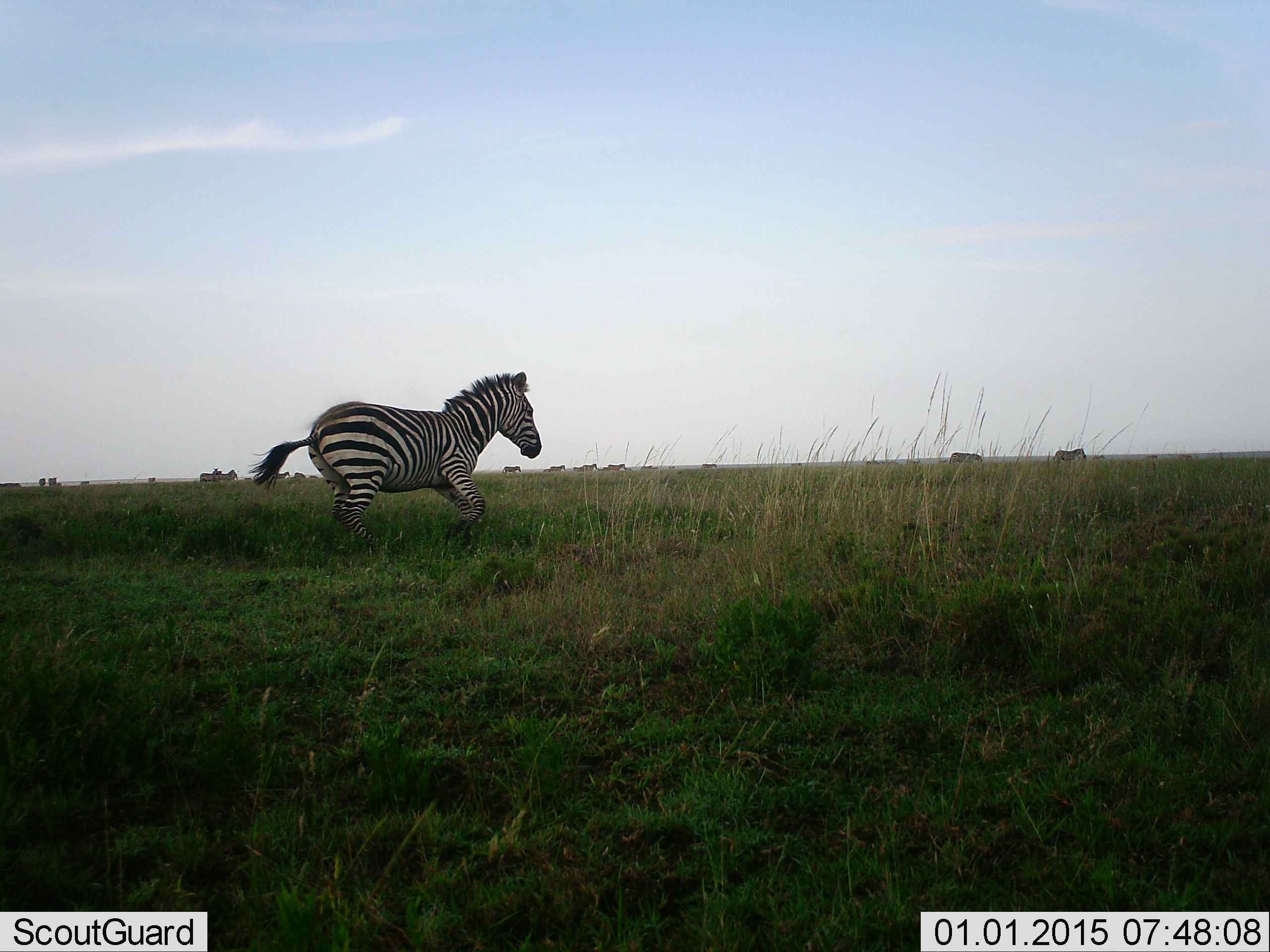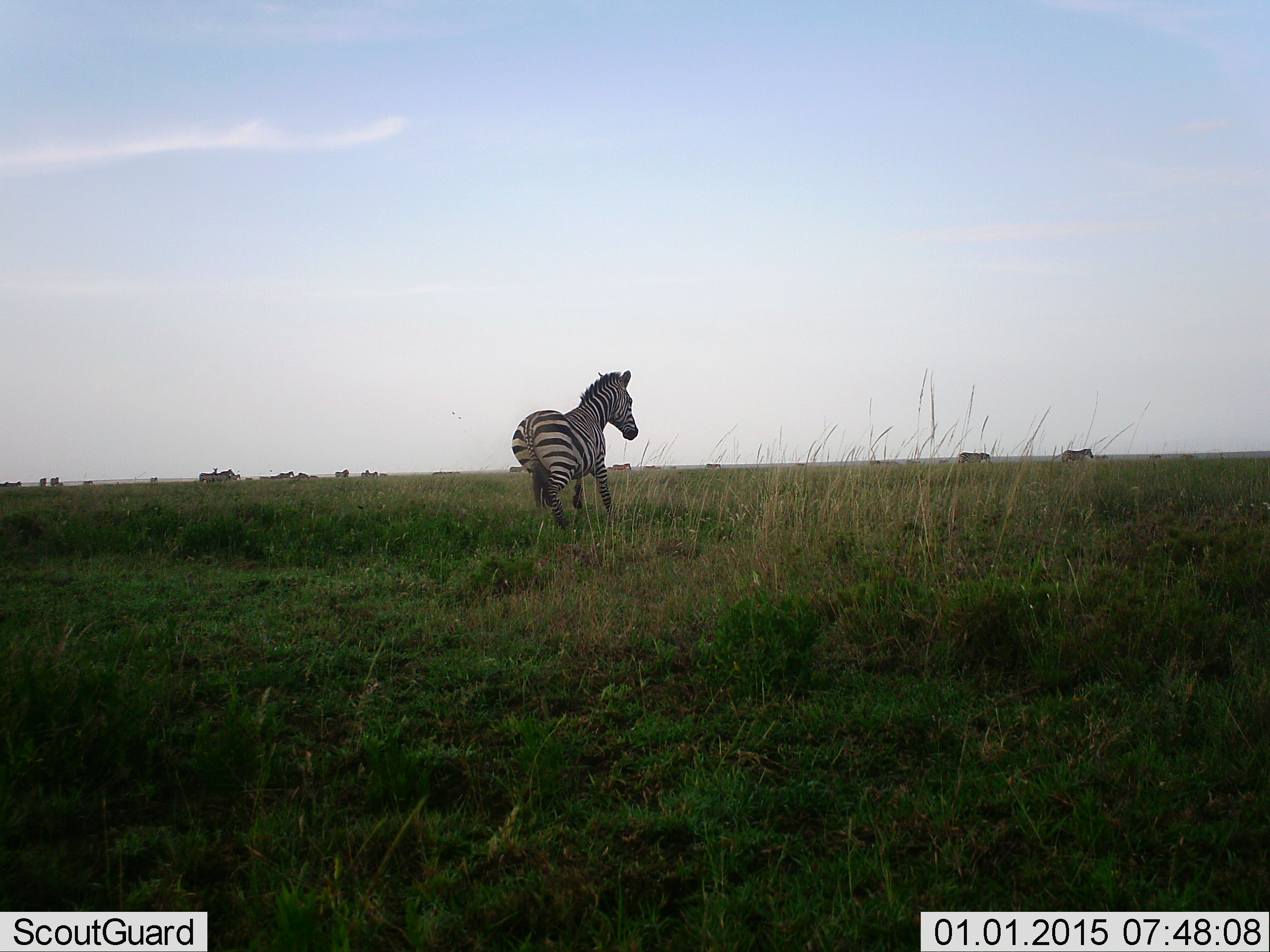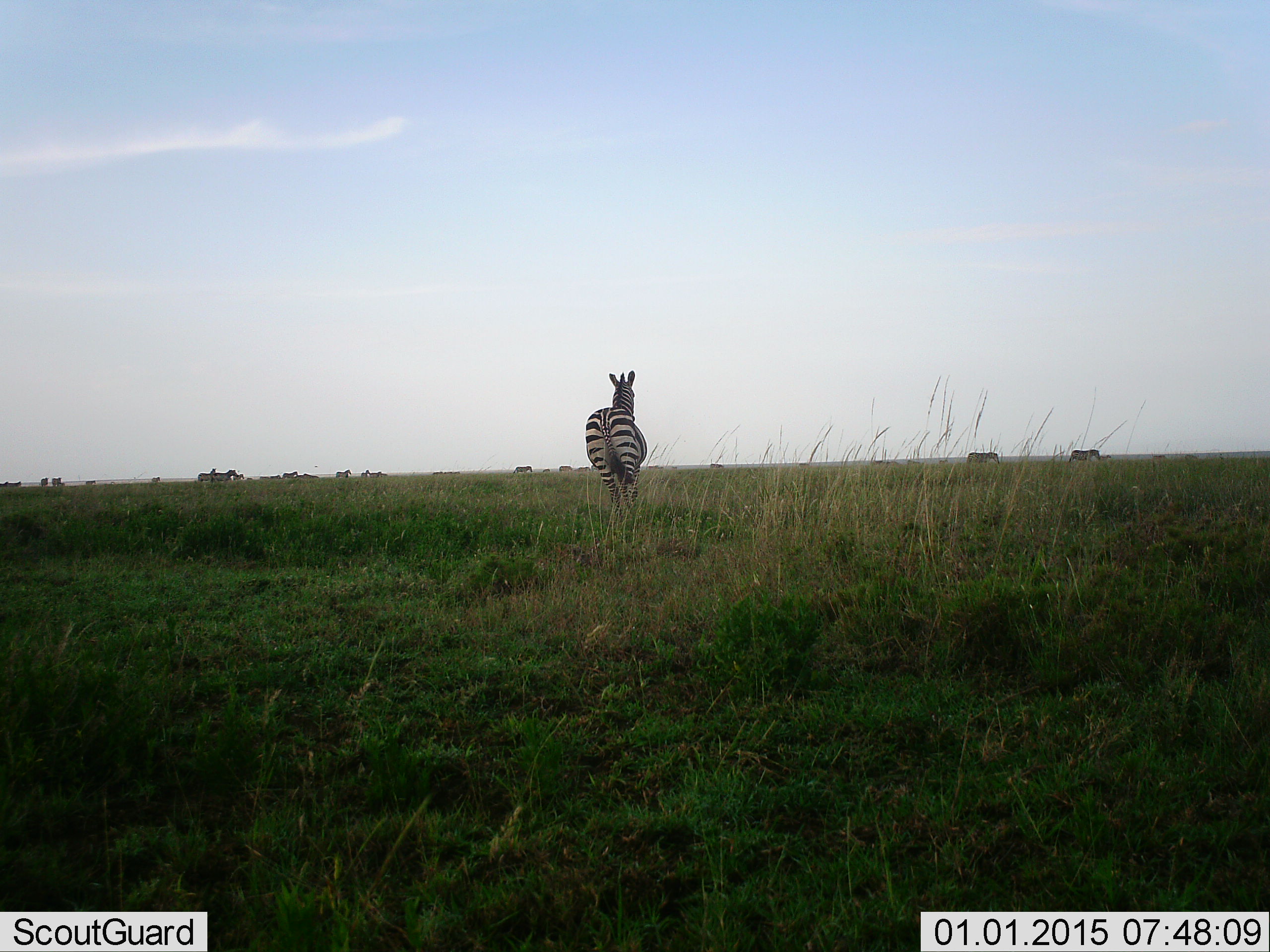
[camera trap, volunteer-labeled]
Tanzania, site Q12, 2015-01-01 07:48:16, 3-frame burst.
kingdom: Animalia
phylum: Chordata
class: Mammalia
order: Perissodactyla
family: Equidae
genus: Equus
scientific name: Equus quagga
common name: plains zebra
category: zebra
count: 11-50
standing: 30%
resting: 0%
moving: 90%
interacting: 0%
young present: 0%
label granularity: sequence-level